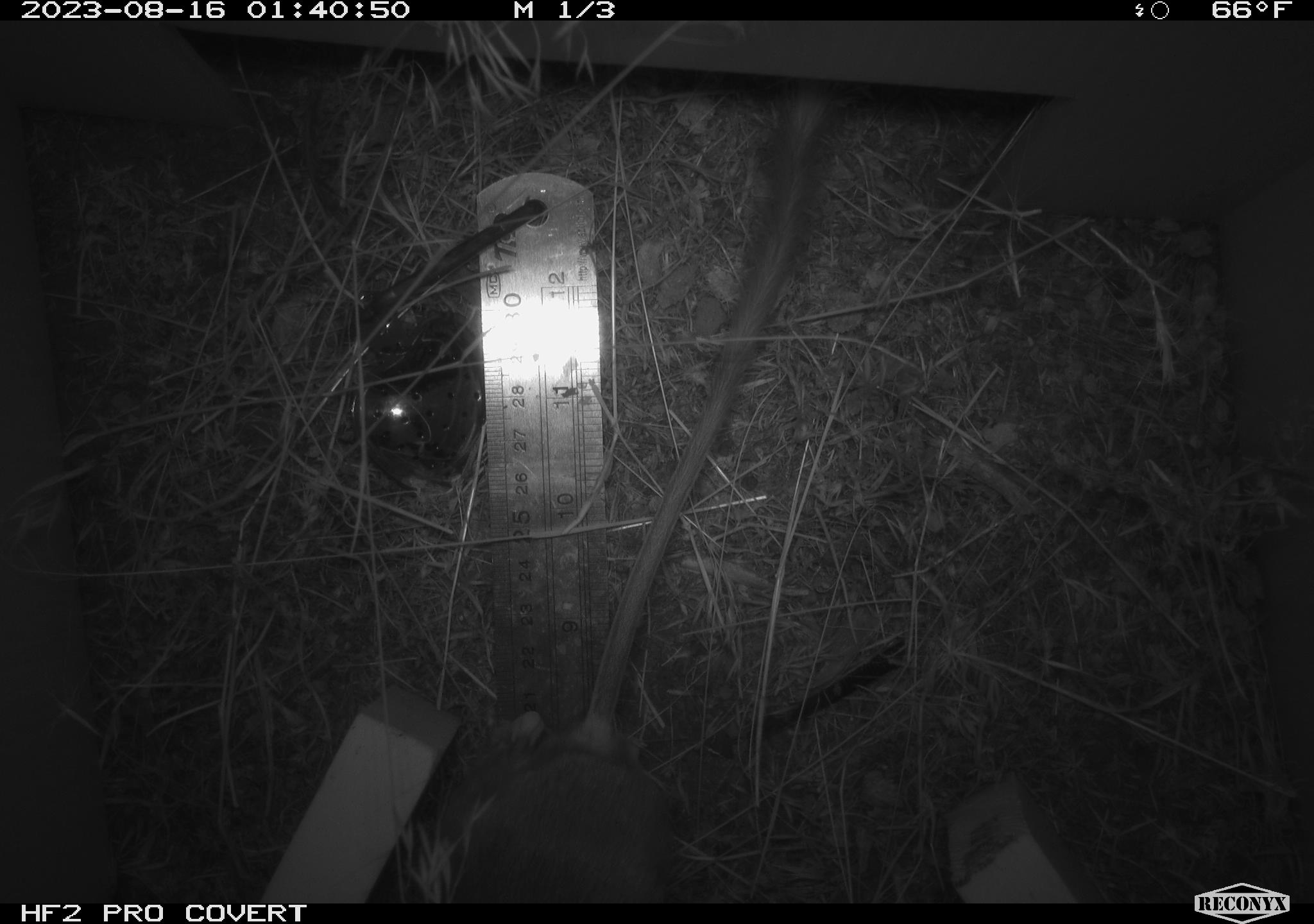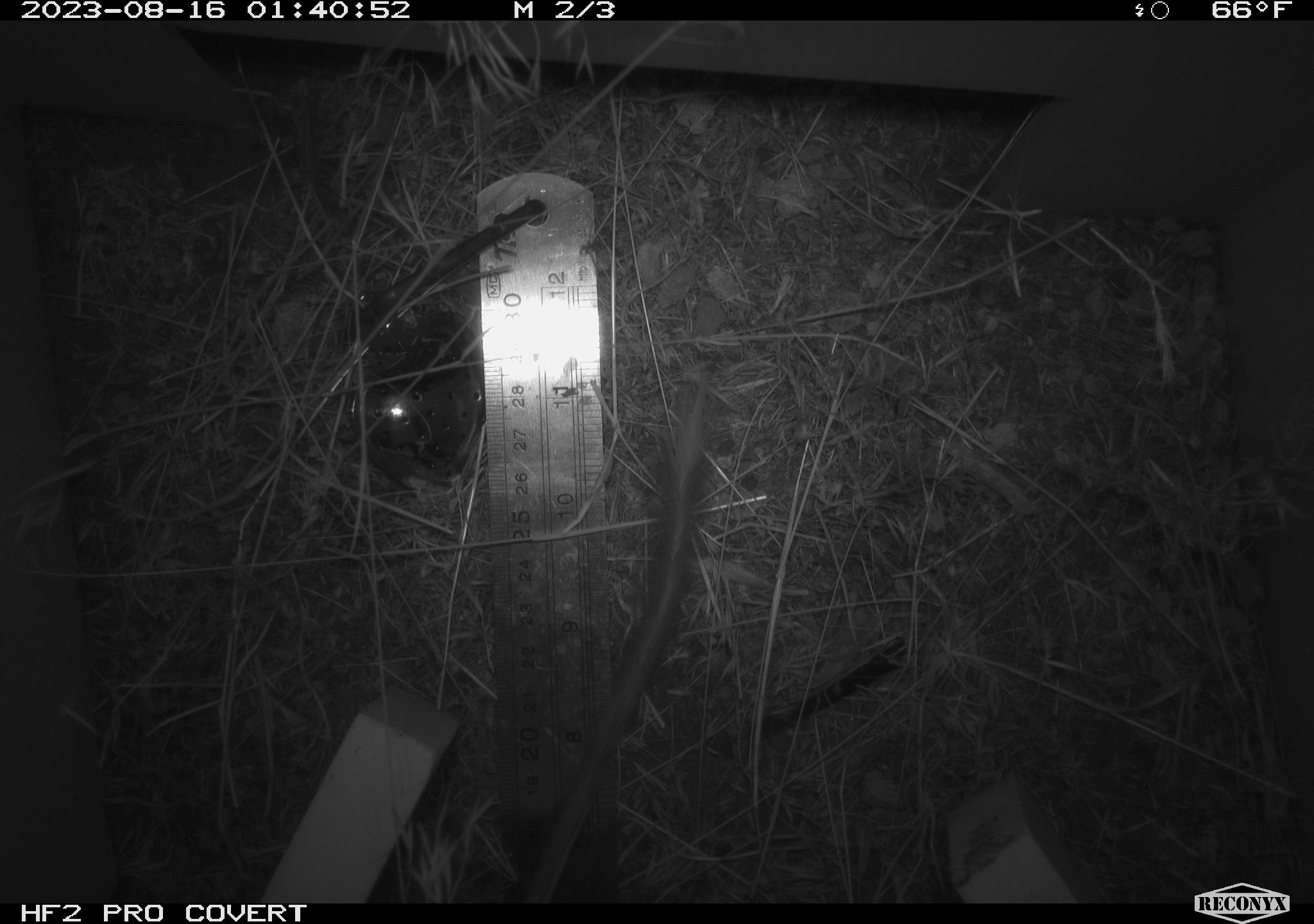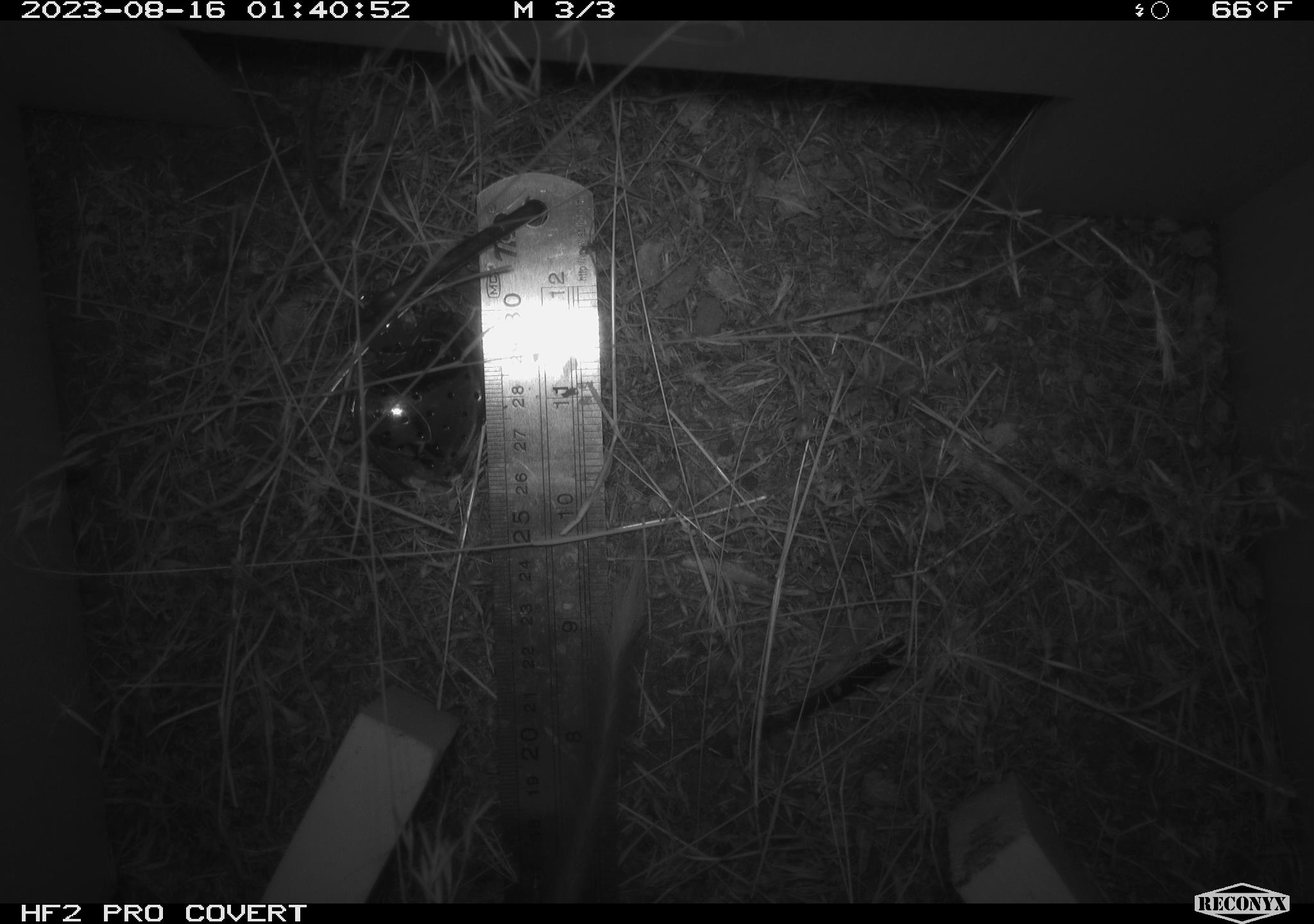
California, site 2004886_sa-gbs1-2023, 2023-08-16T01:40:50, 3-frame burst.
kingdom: Animalia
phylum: Chordata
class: Mammalia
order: Rodentia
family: Heteromyidae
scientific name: Heteromyidae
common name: kangaroo rats and pocket mice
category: heteromyidae family